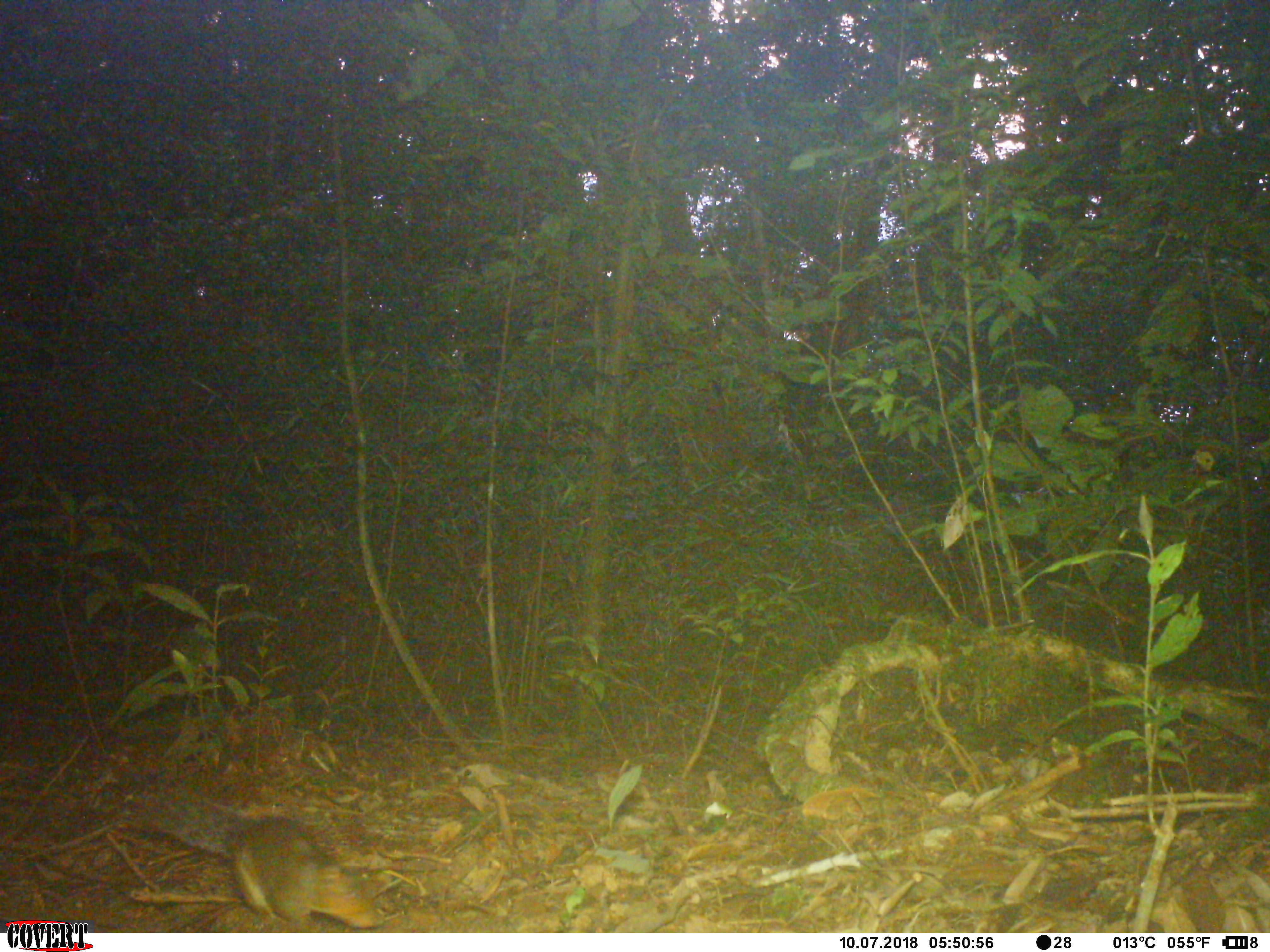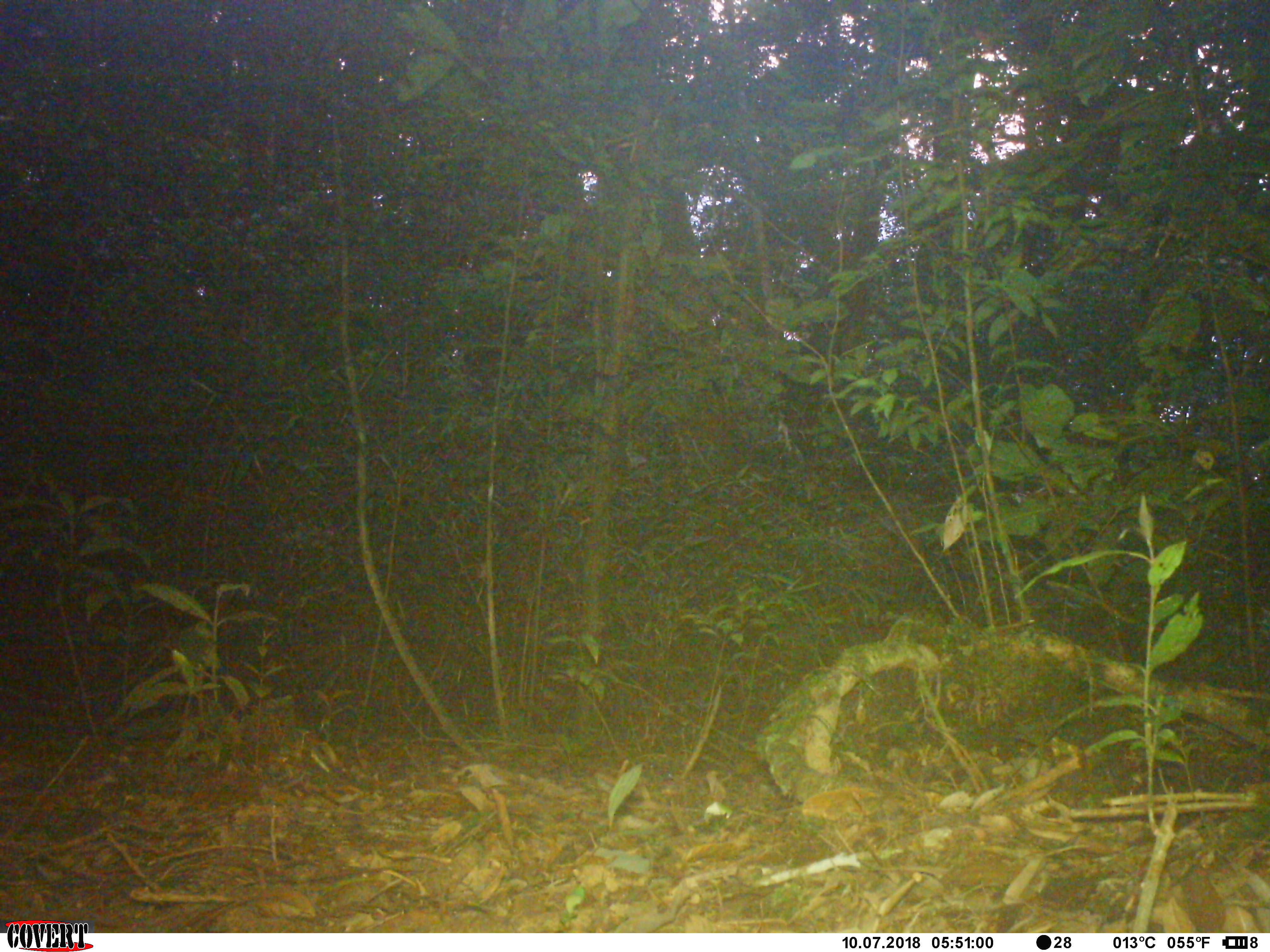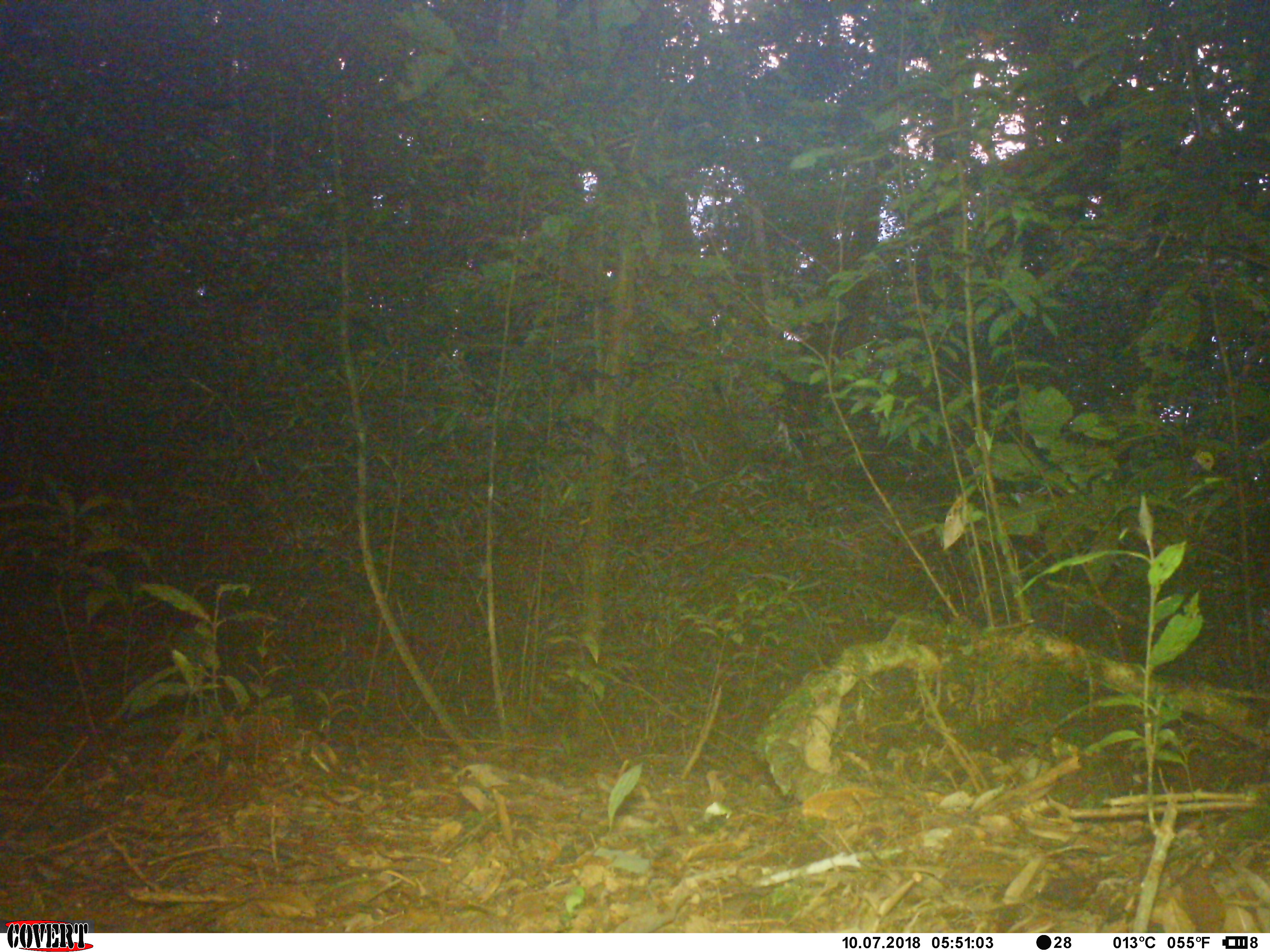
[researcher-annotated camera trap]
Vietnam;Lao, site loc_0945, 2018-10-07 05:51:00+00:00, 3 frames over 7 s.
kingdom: Animalia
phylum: Chordata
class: Mammalia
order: Rodentia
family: Sciuridae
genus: Dremomys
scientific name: Dremomys rufigenis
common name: red-cheeked squirrel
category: red cheeked squirrel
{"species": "red cheeked squirrel (red-cheeked squirrel) (Dremomys rufigenis)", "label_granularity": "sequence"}